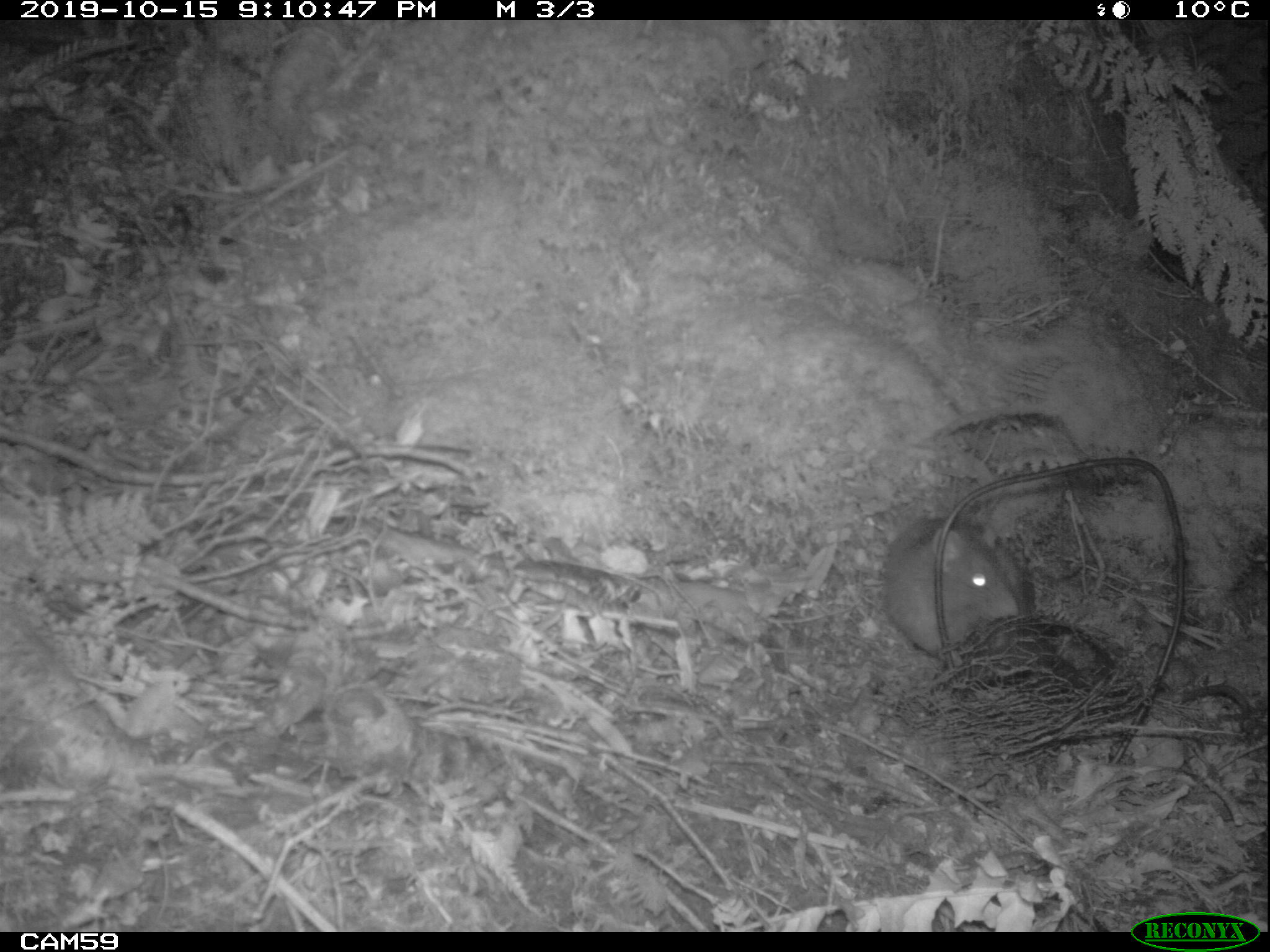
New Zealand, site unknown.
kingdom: Animalia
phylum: Chordata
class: Mammalia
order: Rodentia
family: Muridae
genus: Rattus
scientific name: Rattus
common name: rat